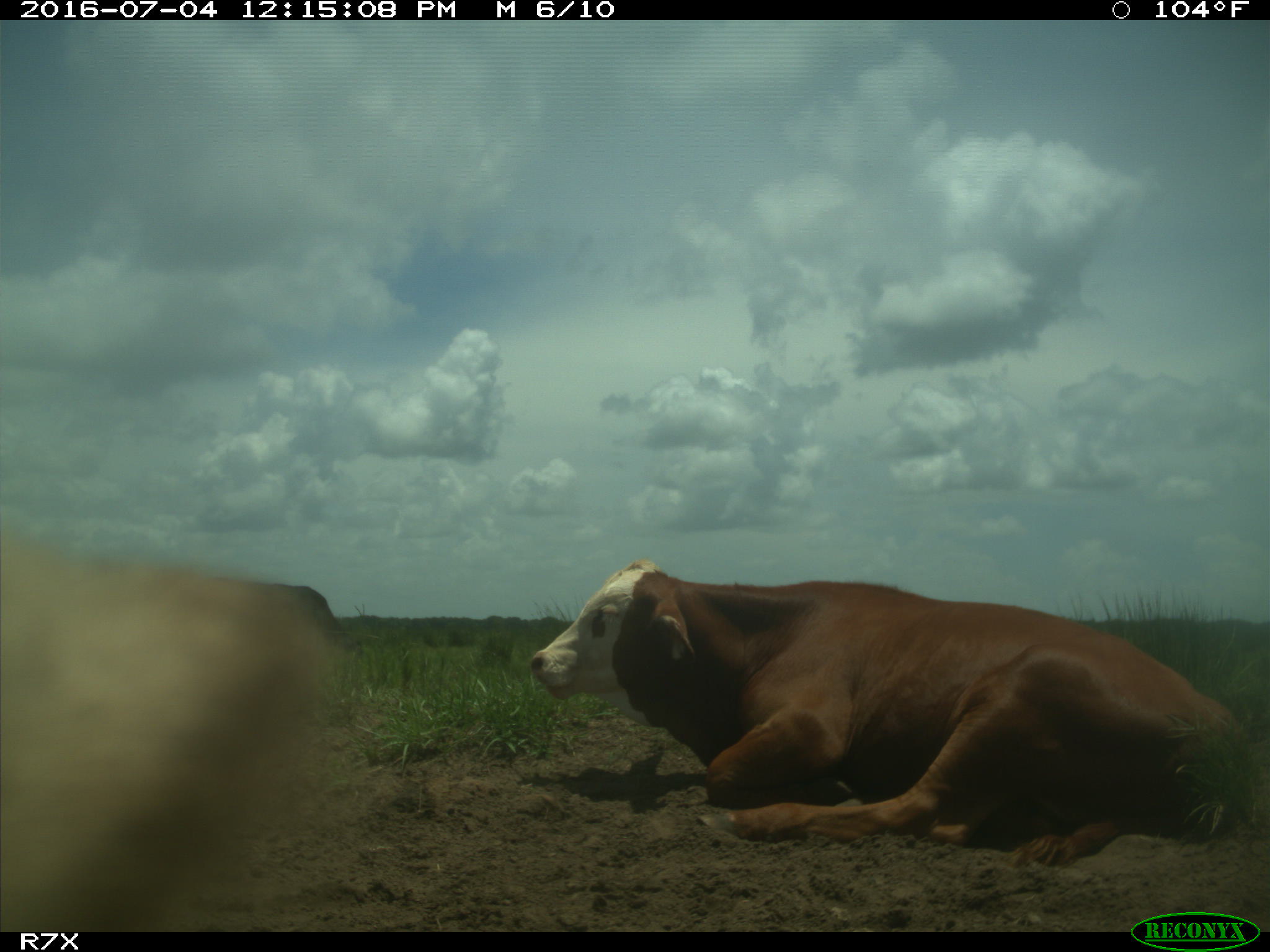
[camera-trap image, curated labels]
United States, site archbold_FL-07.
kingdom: Animalia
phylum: Chordata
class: Mammalia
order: Artiodactyla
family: Bovidae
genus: Bos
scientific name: Bos taurus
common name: domestic cow